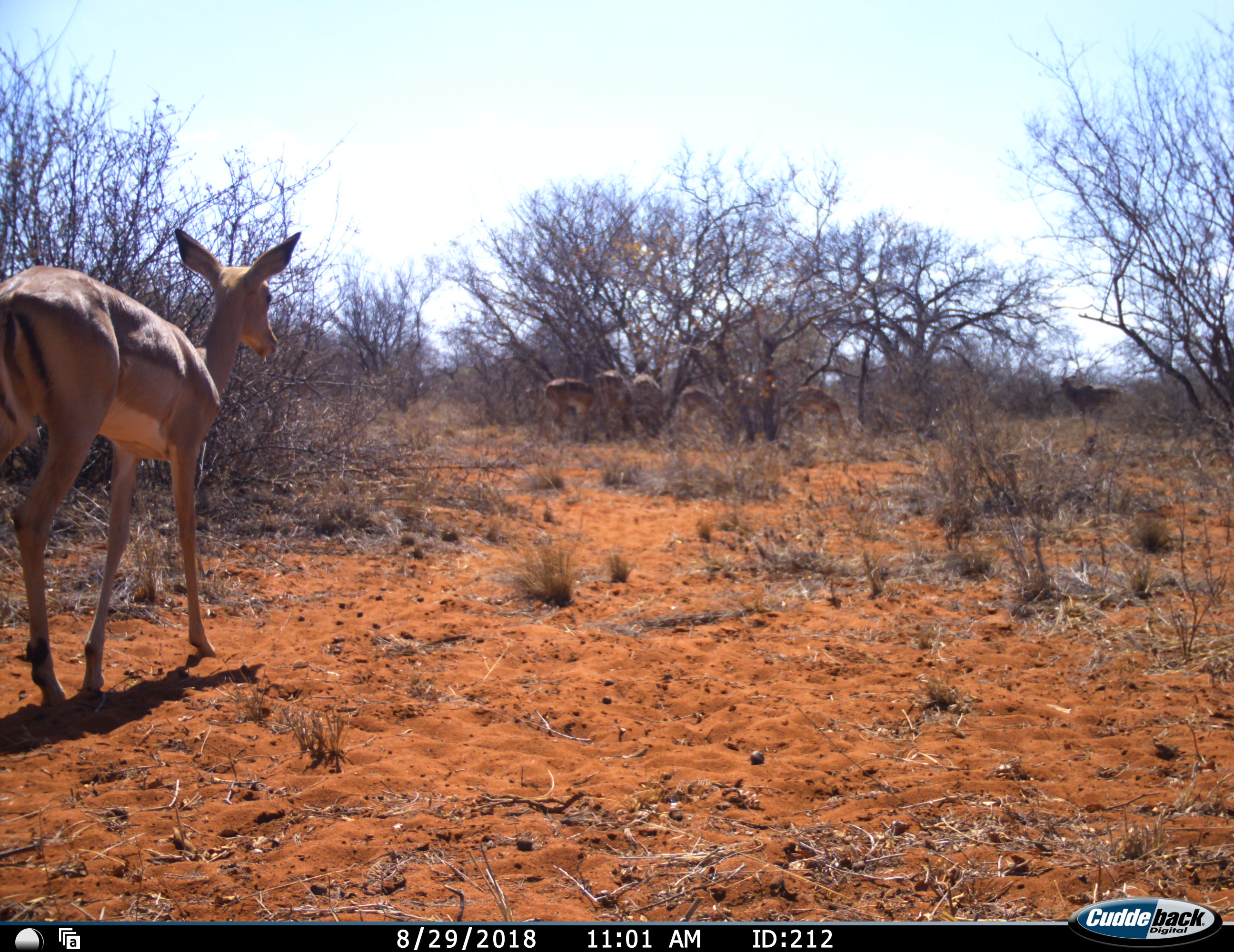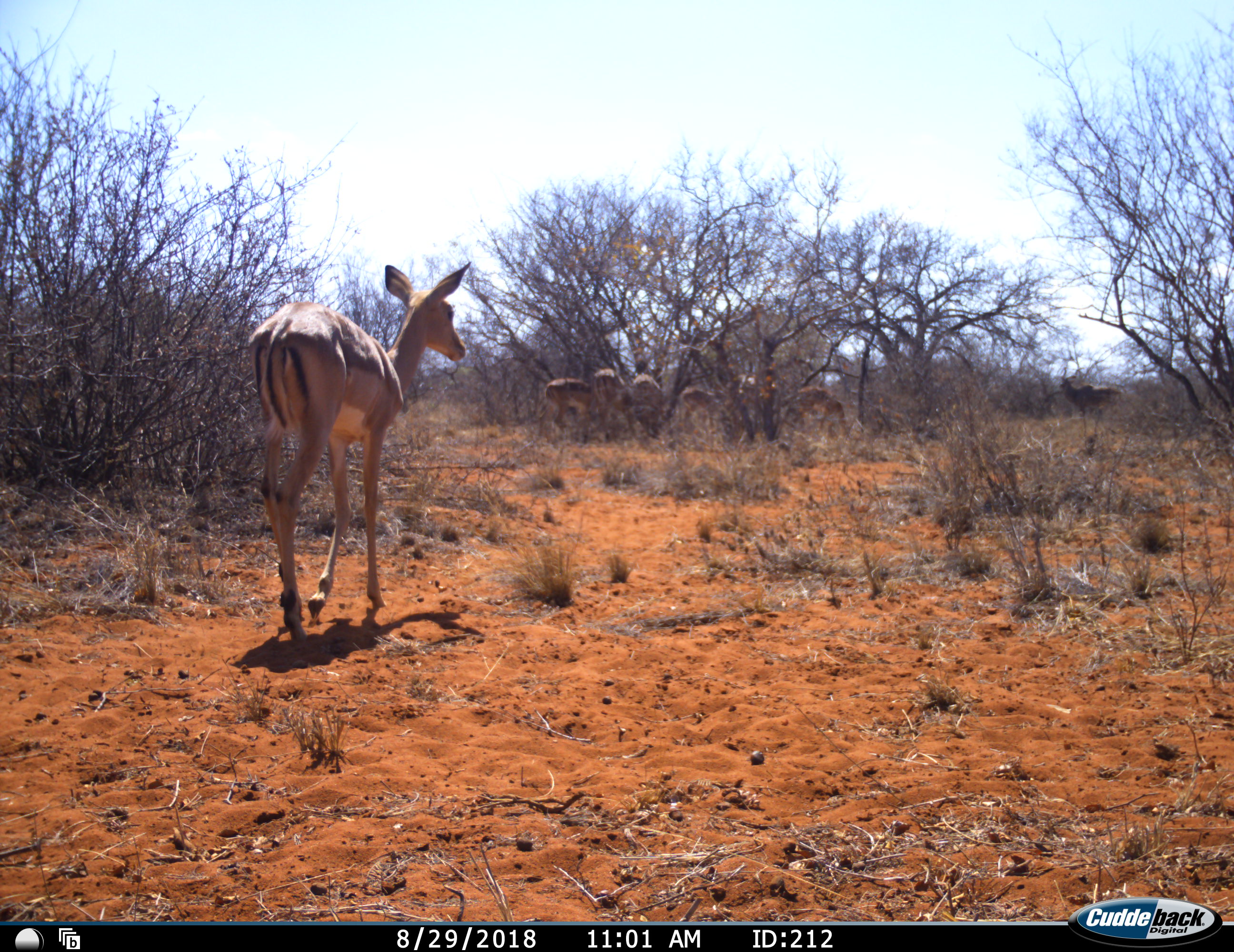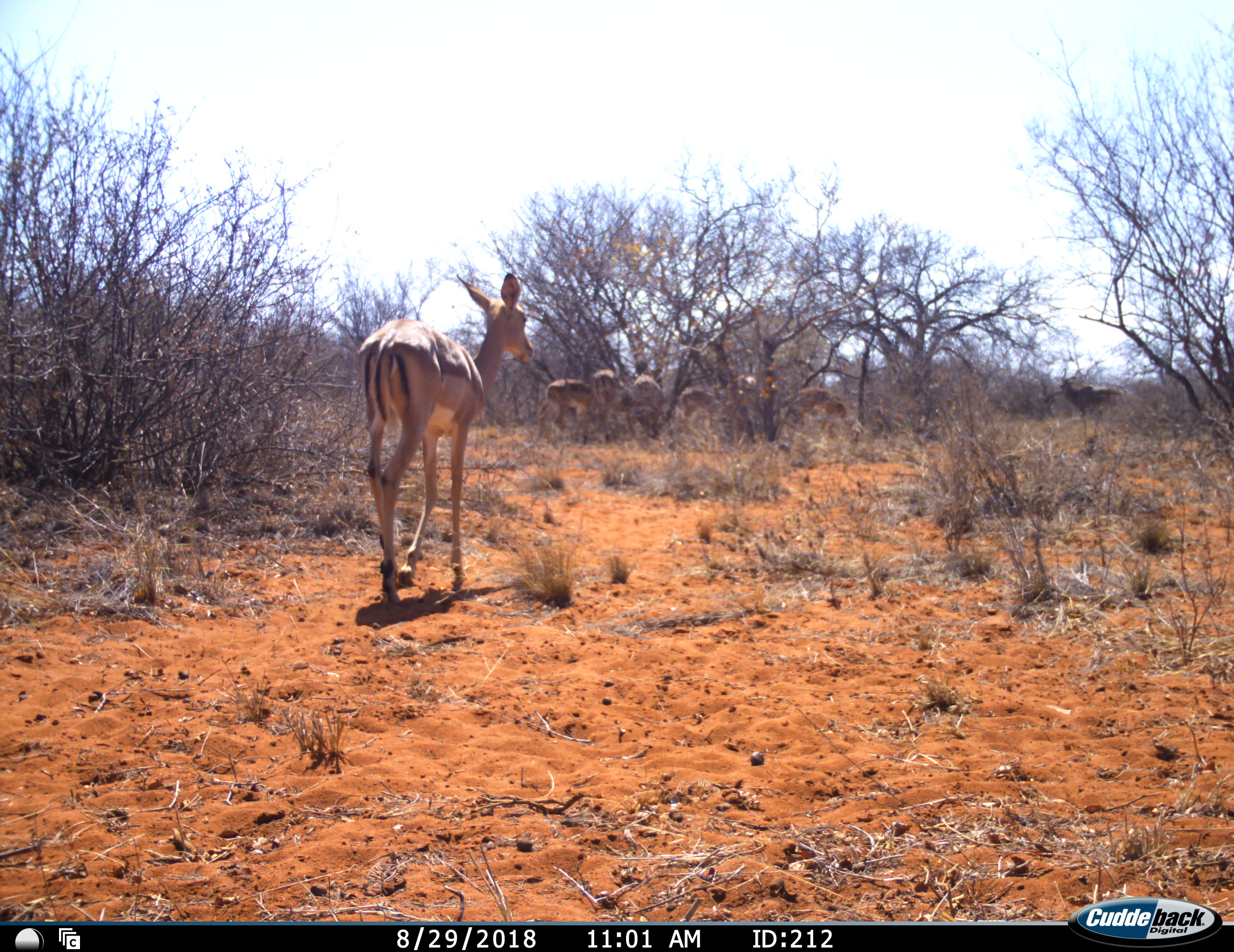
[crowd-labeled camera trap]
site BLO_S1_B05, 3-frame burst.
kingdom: Animalia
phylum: Chordata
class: Mammalia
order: Artiodactyla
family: Bovidae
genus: Aepyceros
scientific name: Aepyceros melampus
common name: impala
Impala (Aepyceros melampus), count 7. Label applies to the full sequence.